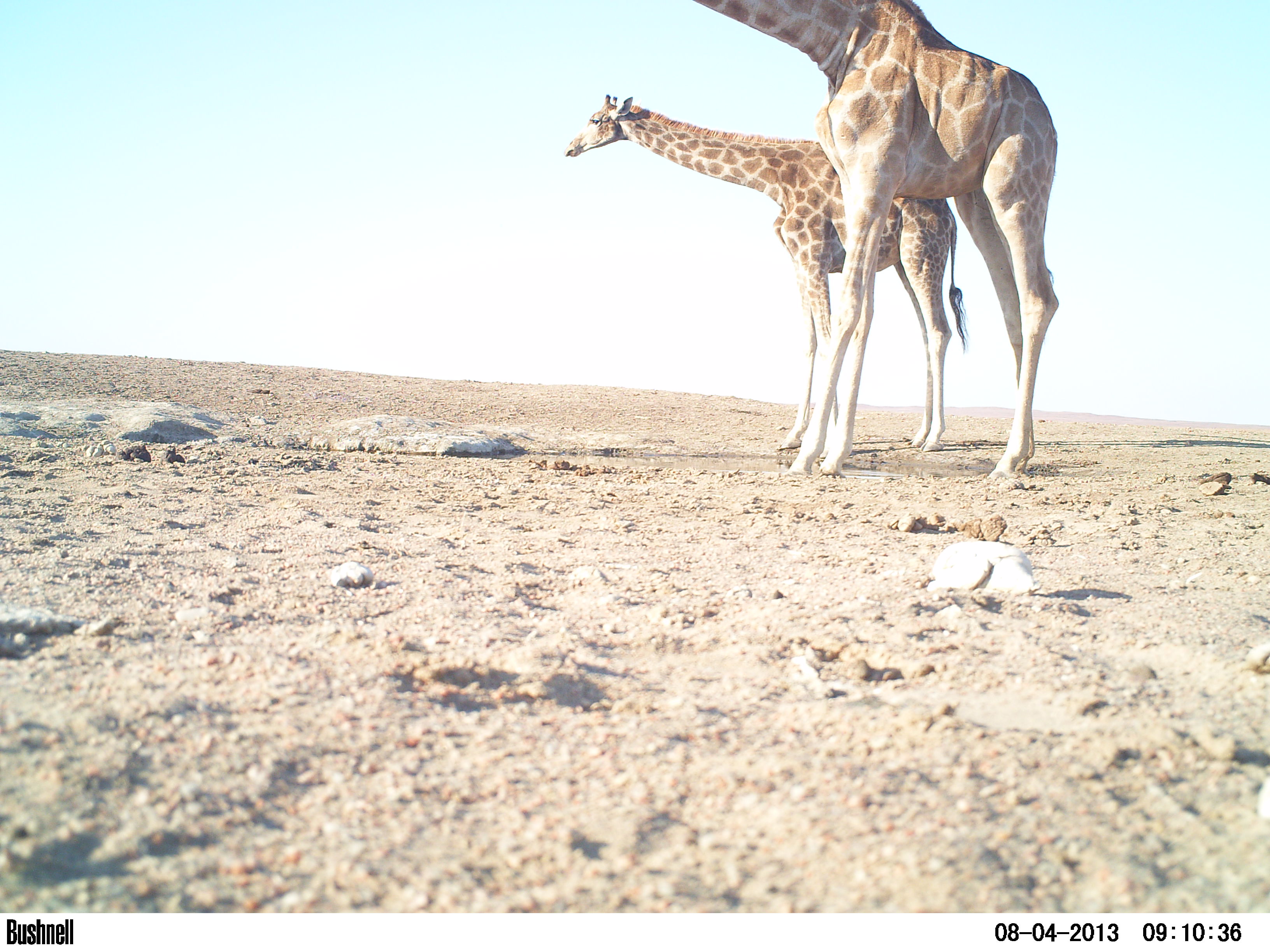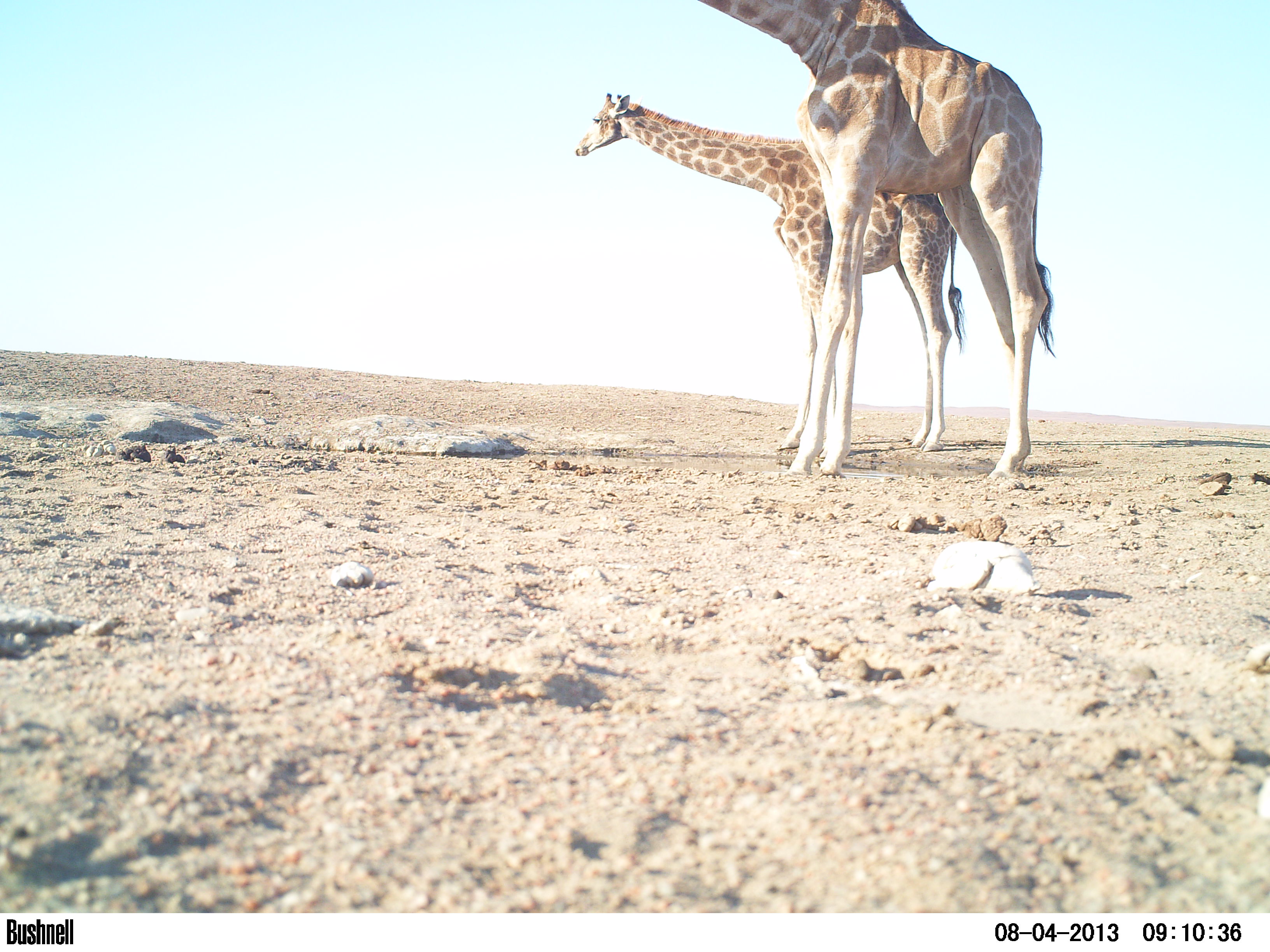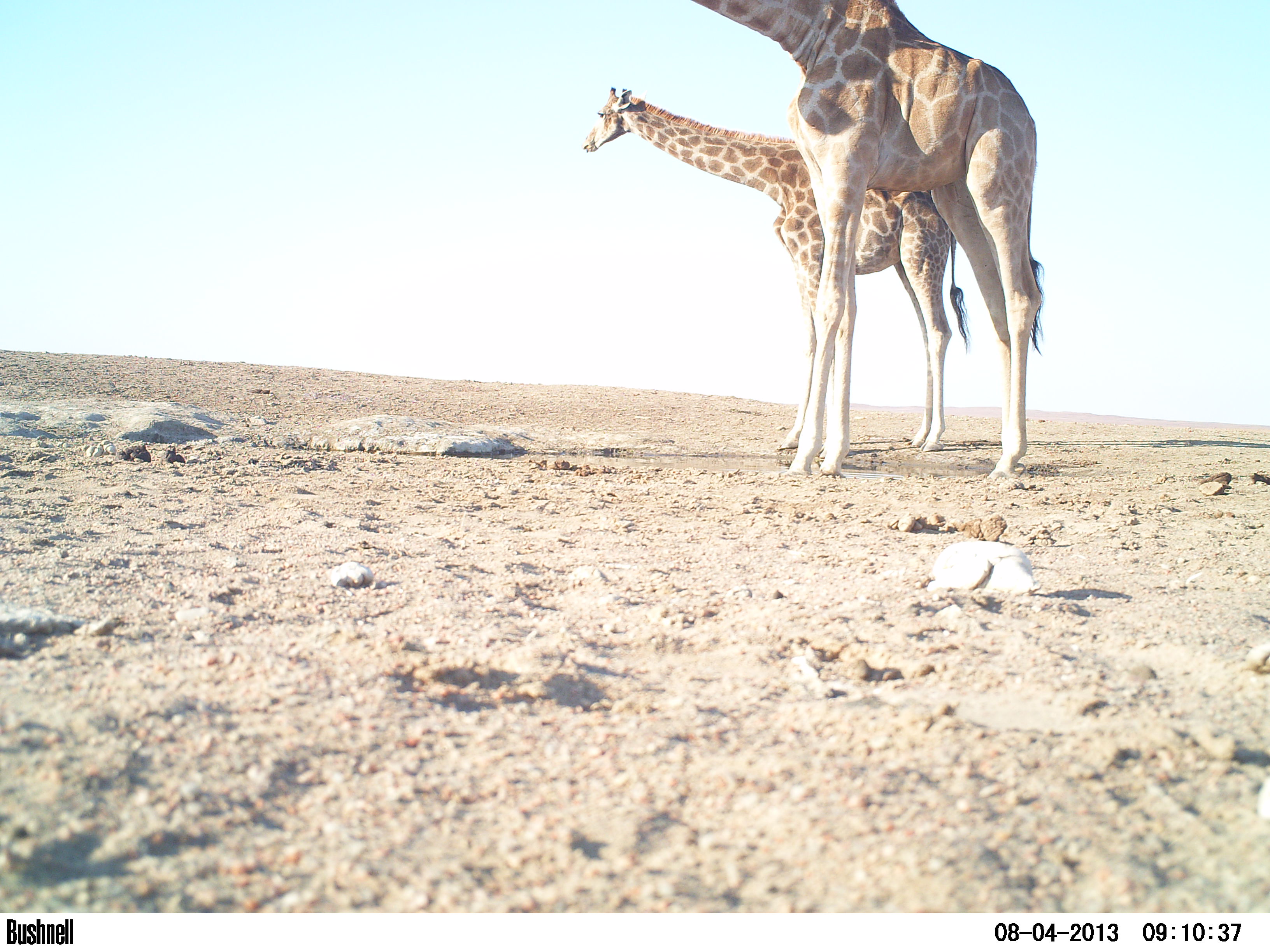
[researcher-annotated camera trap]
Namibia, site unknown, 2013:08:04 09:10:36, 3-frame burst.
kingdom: Animalia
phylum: Chordata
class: Mammalia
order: Artiodactyla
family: Giraffidae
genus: Giraffa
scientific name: Giraffa camelopardalis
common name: giraffe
Giraffa camelopardalis (giraffe).